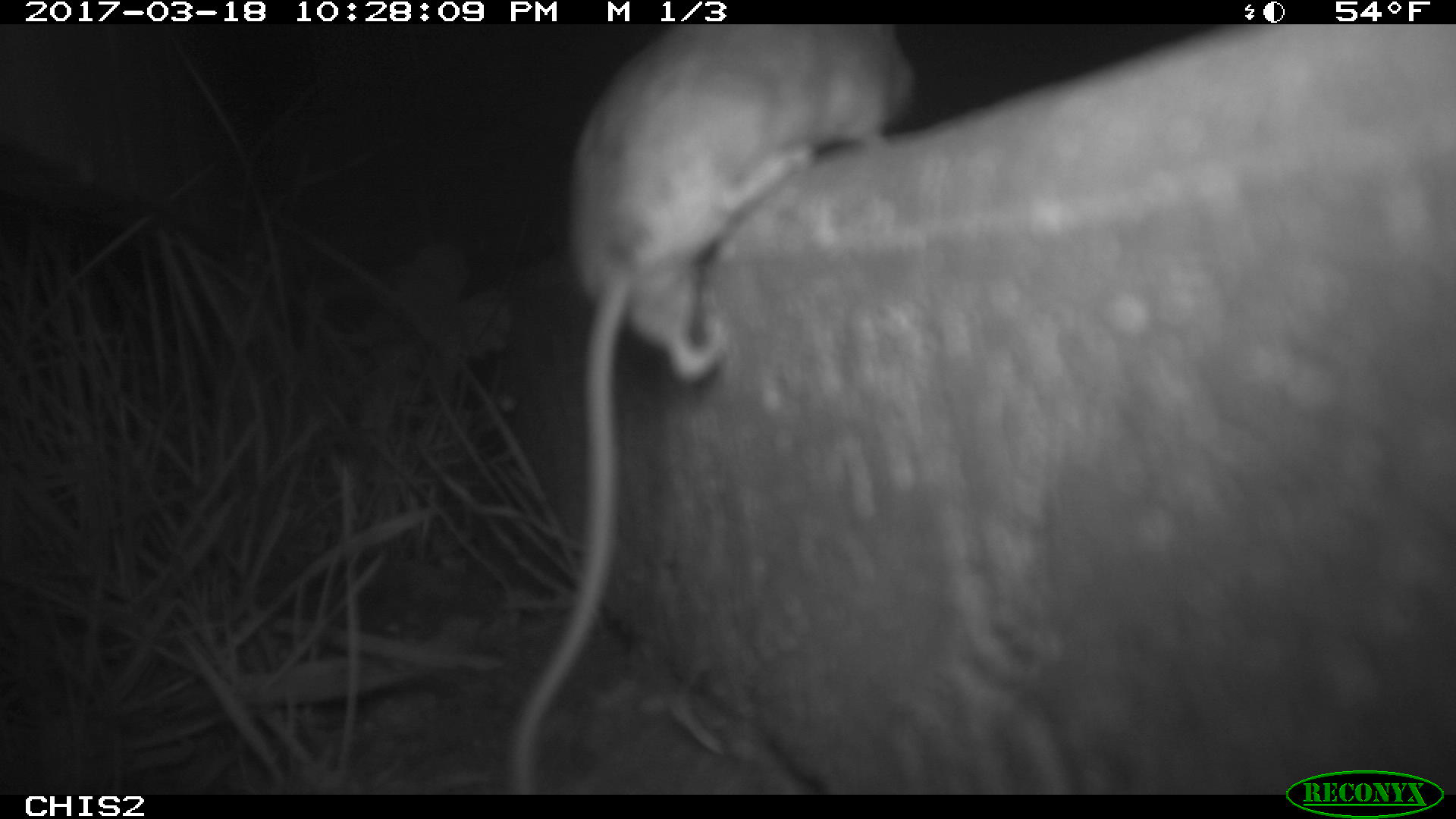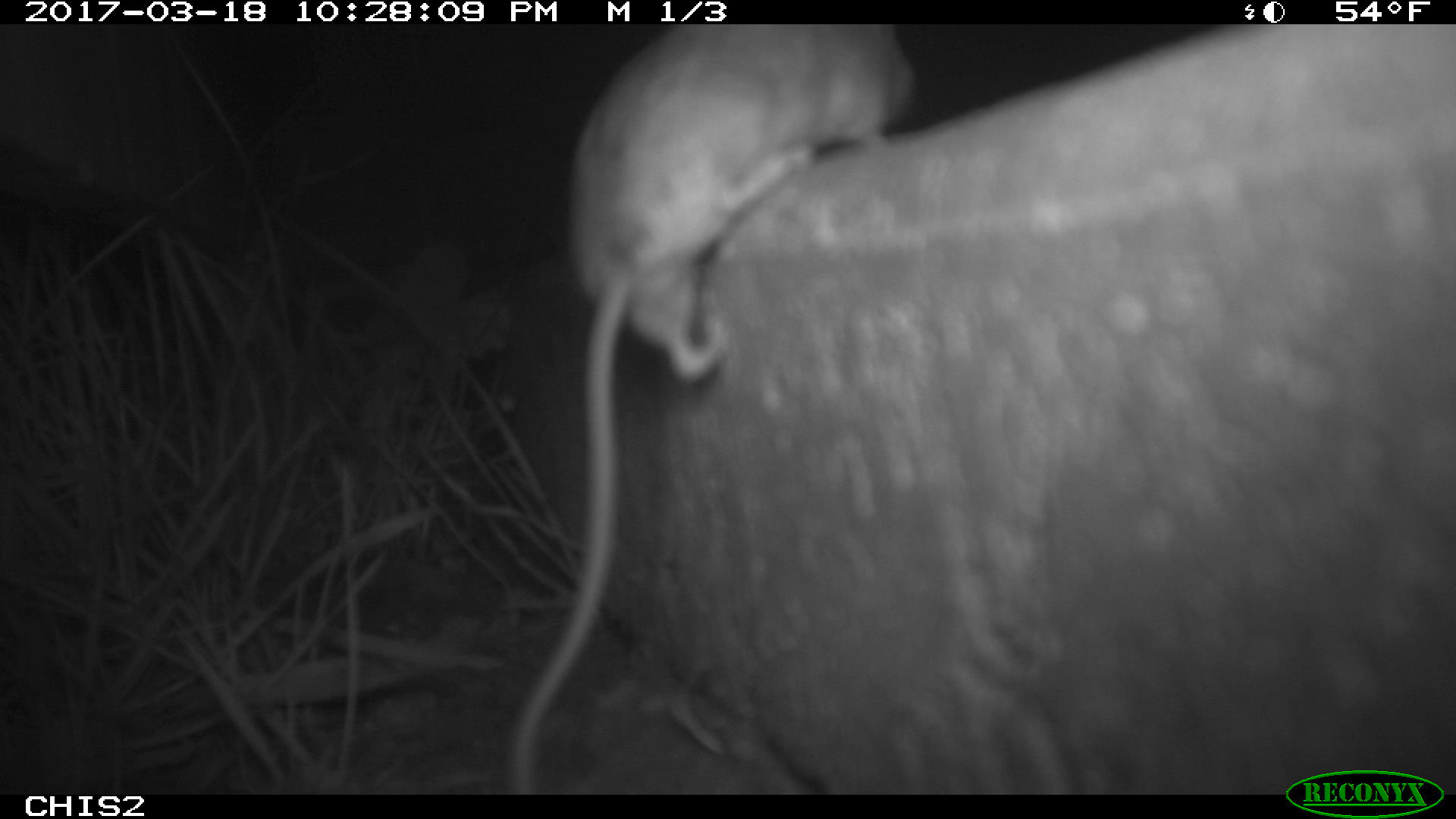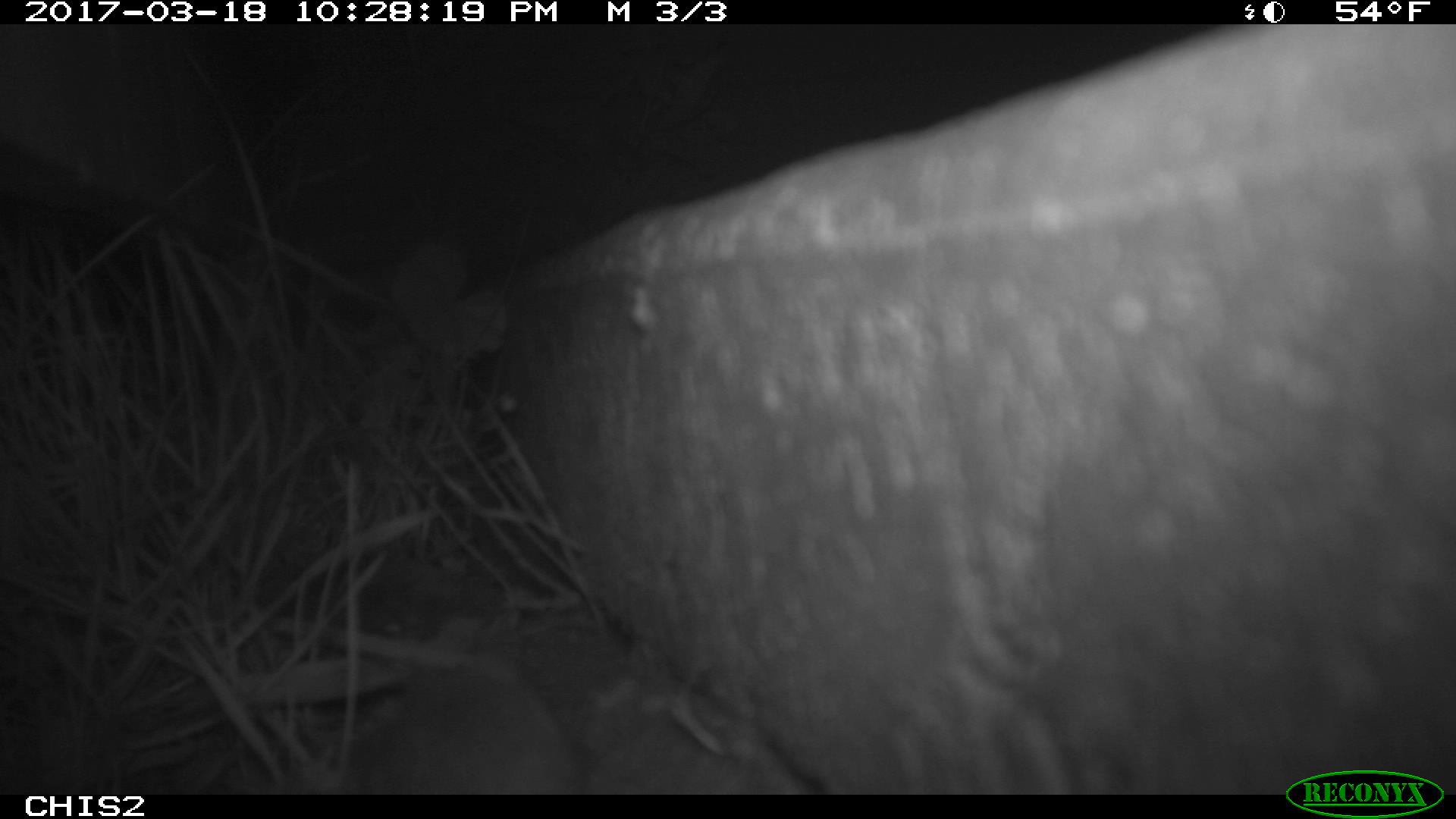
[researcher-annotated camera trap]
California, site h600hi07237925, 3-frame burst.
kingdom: Animalia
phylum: Chordata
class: Mammalia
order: Rodentia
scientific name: Rodentia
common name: rodent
Rodent (Rodentia).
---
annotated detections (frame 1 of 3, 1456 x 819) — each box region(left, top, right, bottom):
rodent: region(503, 21, 916, 792)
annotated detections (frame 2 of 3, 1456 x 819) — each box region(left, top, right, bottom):
rodent: region(503, 24, 918, 795)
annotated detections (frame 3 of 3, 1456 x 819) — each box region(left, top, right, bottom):
rodent: region(350, 659, 583, 792)